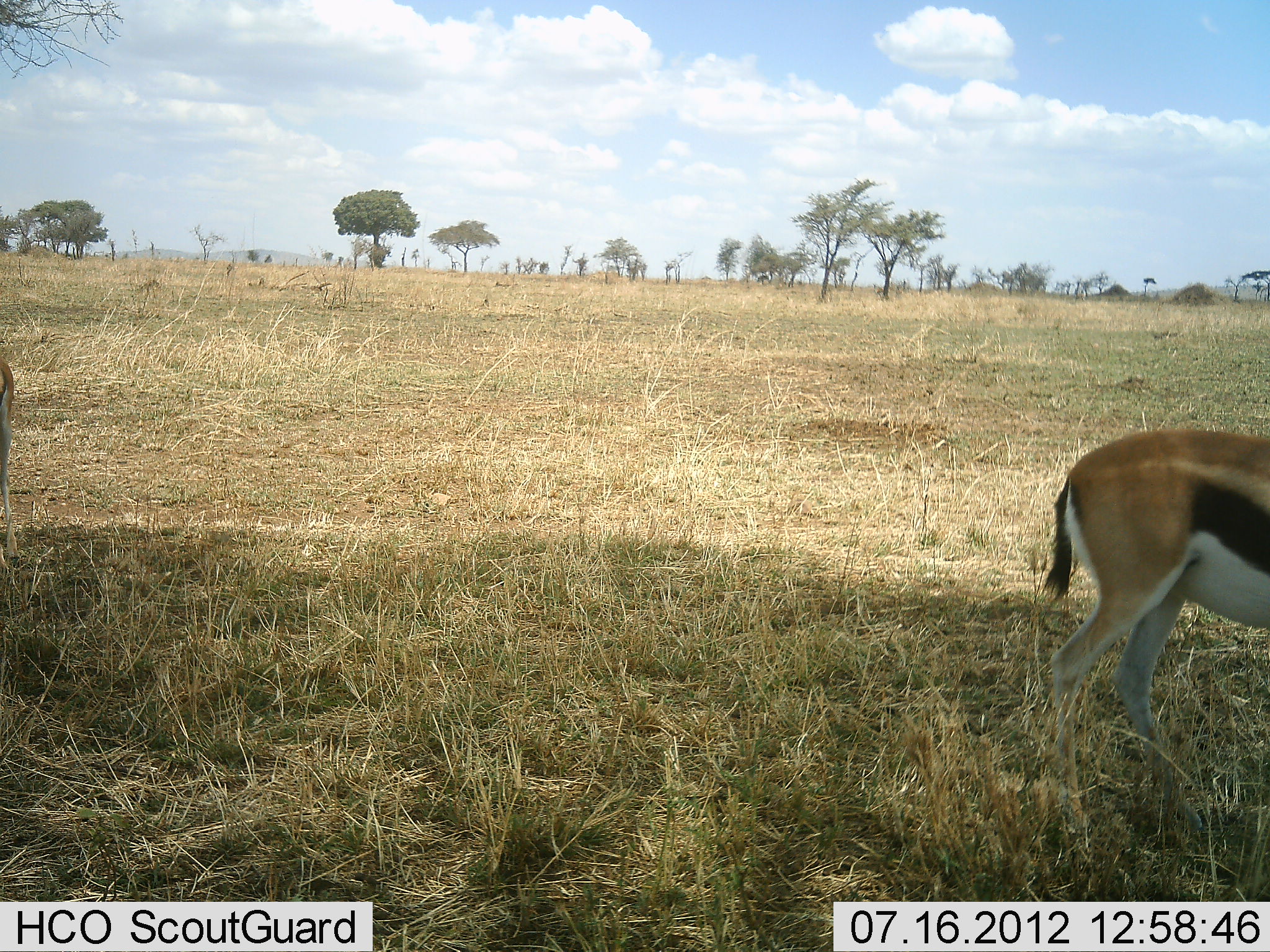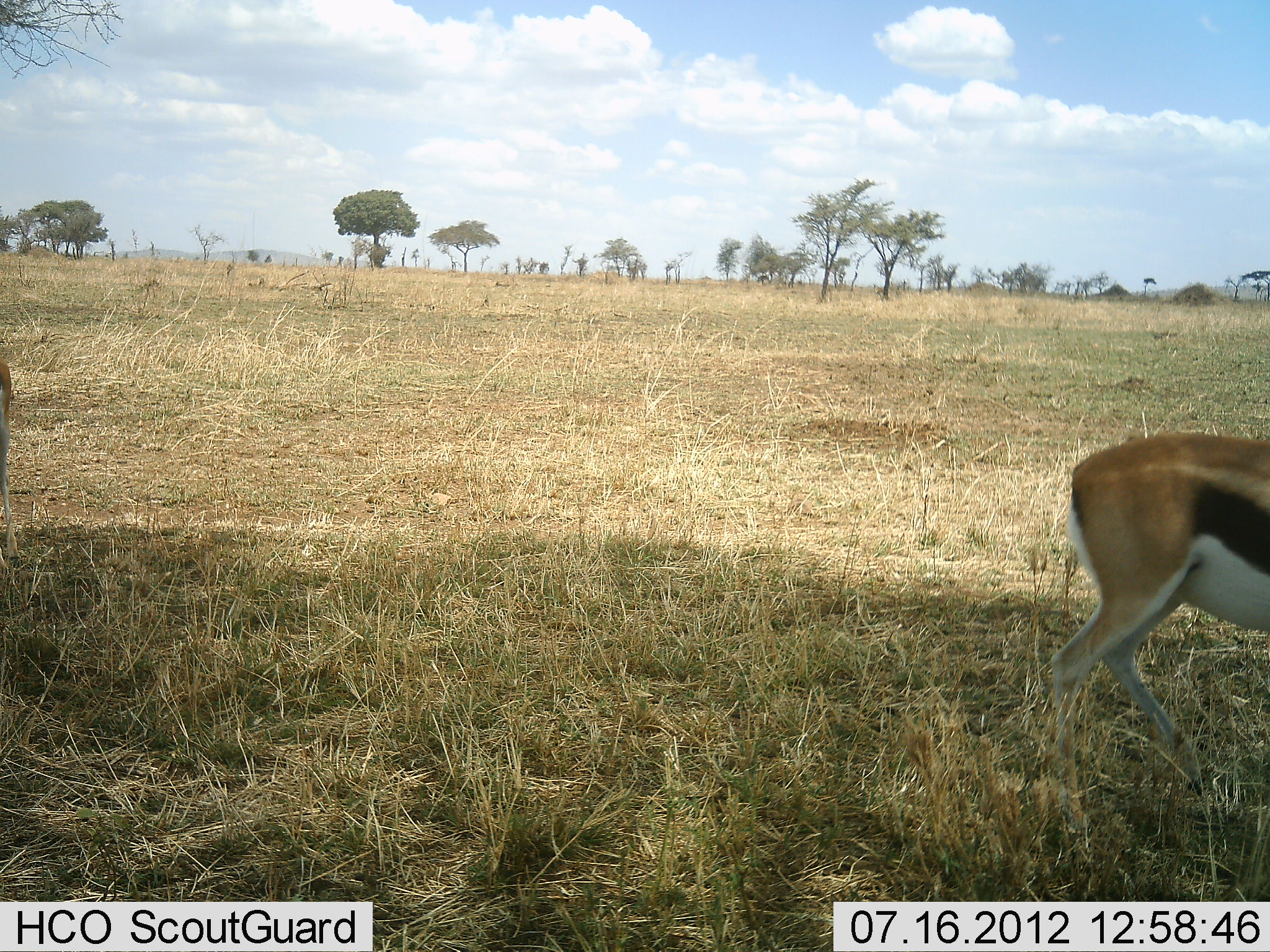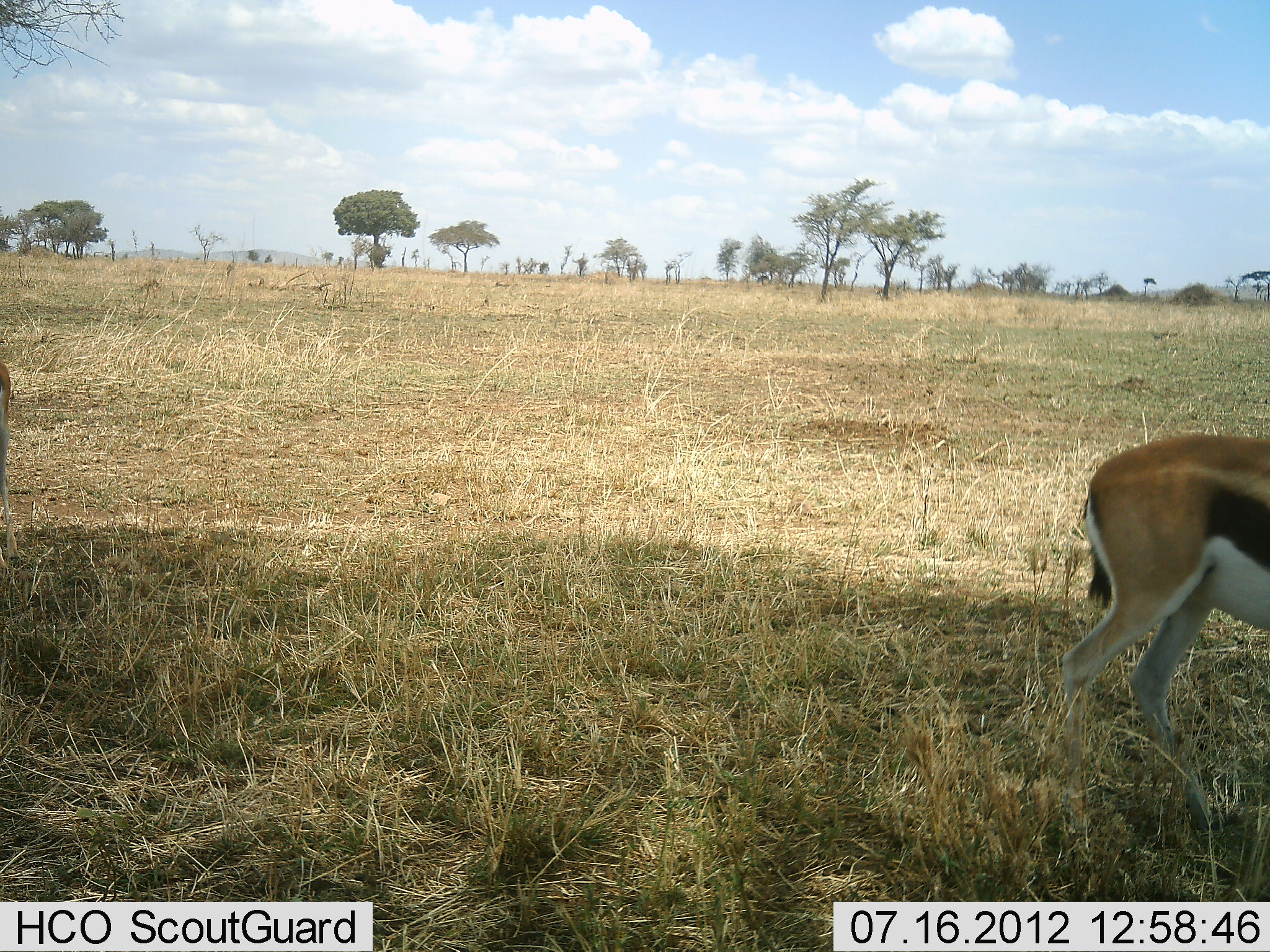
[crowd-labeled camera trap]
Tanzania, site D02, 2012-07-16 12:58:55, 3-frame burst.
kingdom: Animalia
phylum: Chordata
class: Mammalia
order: Artiodactyla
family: Bovidae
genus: Eudorcas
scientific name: Eudorcas thomsonii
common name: thomson's gazelle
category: gazellethomsons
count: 2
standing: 60%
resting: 0%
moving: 30%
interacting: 0%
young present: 0%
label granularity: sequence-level